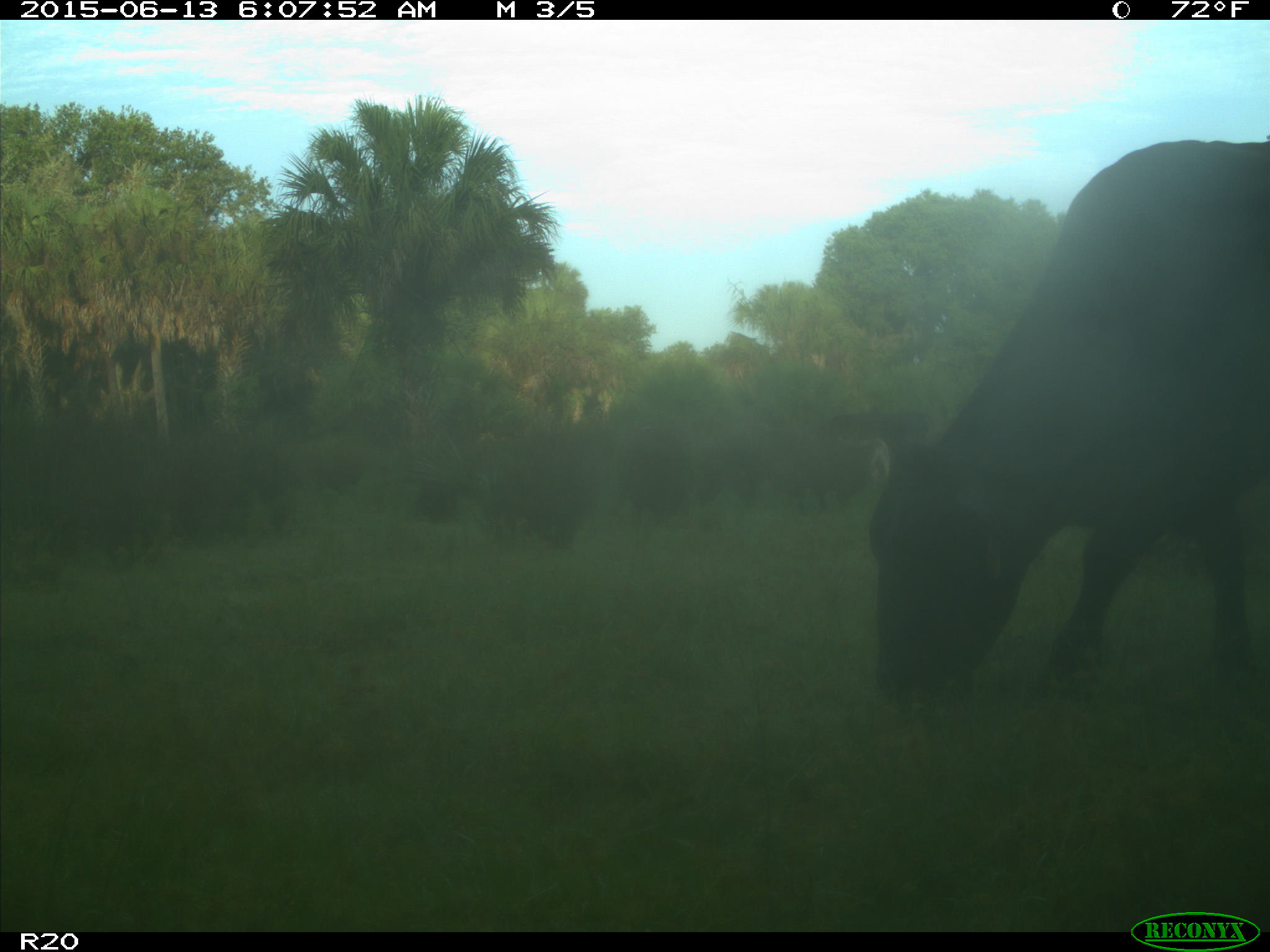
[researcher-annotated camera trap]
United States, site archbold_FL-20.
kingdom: Animalia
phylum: Chordata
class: Mammalia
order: Artiodactyla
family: Bovidae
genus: Bos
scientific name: Bos taurus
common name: domestic cow